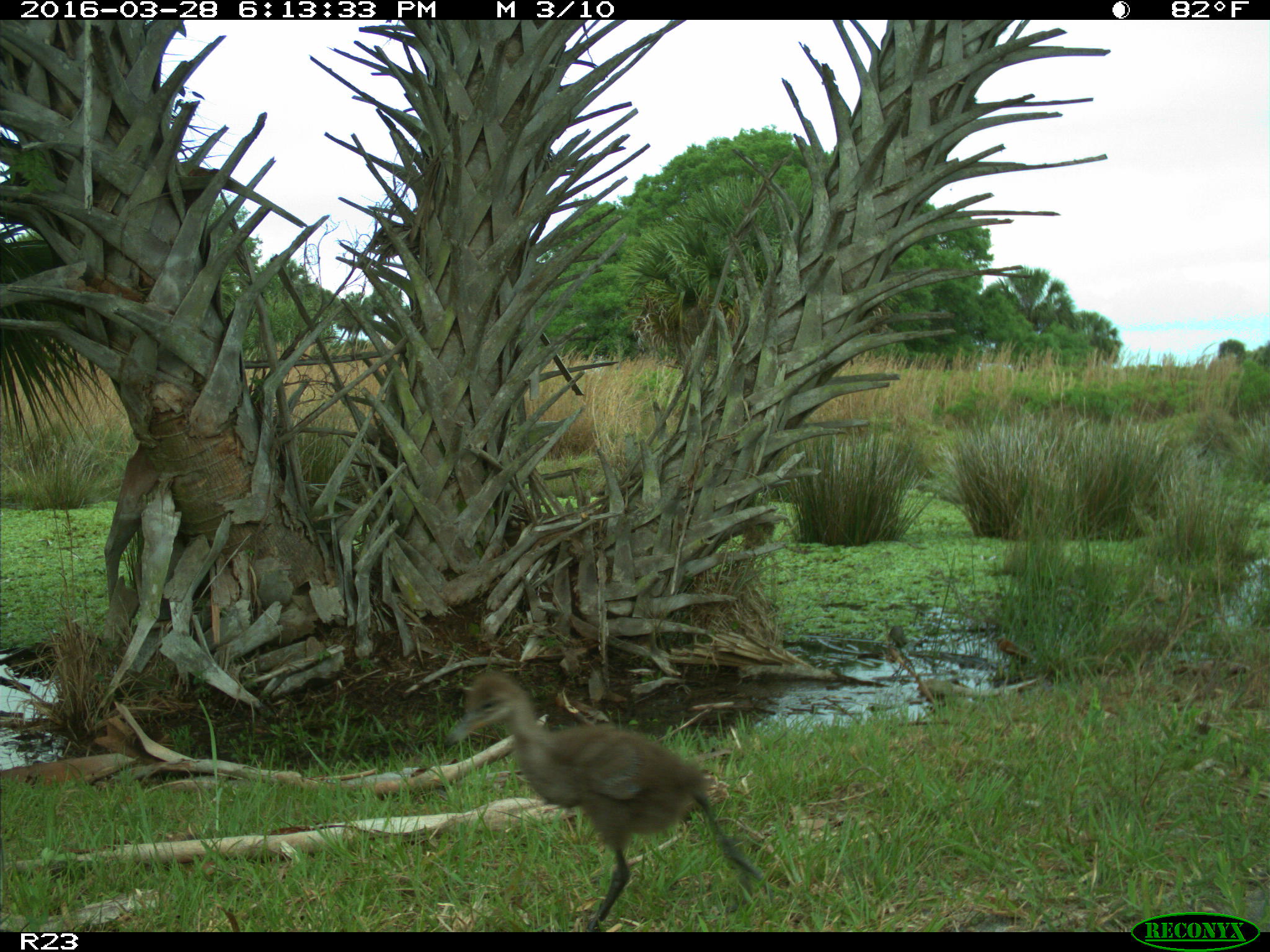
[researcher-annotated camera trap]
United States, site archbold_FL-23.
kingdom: Animalia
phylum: Chordata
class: Aves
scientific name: Aves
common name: birds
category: unidentified bird